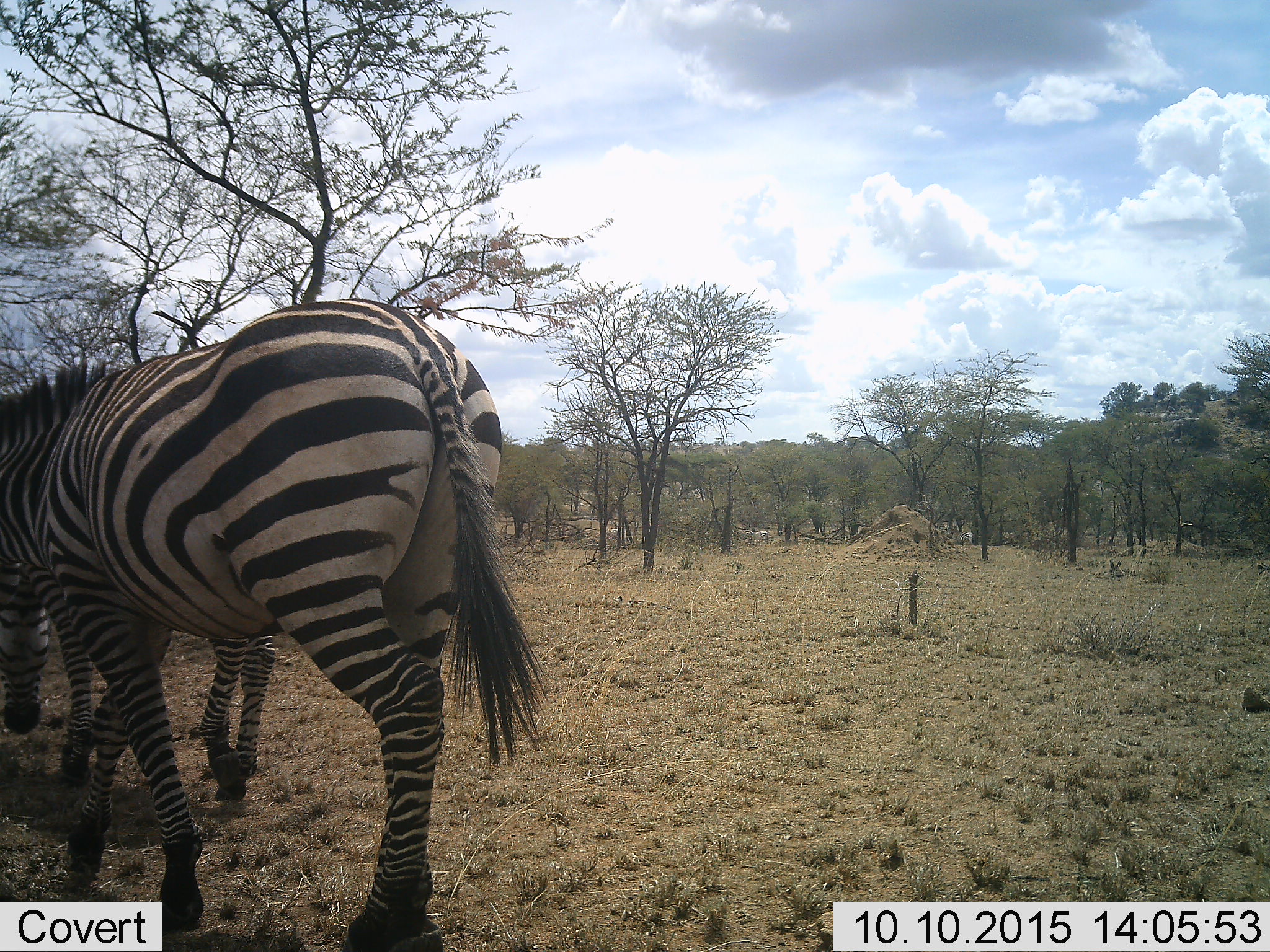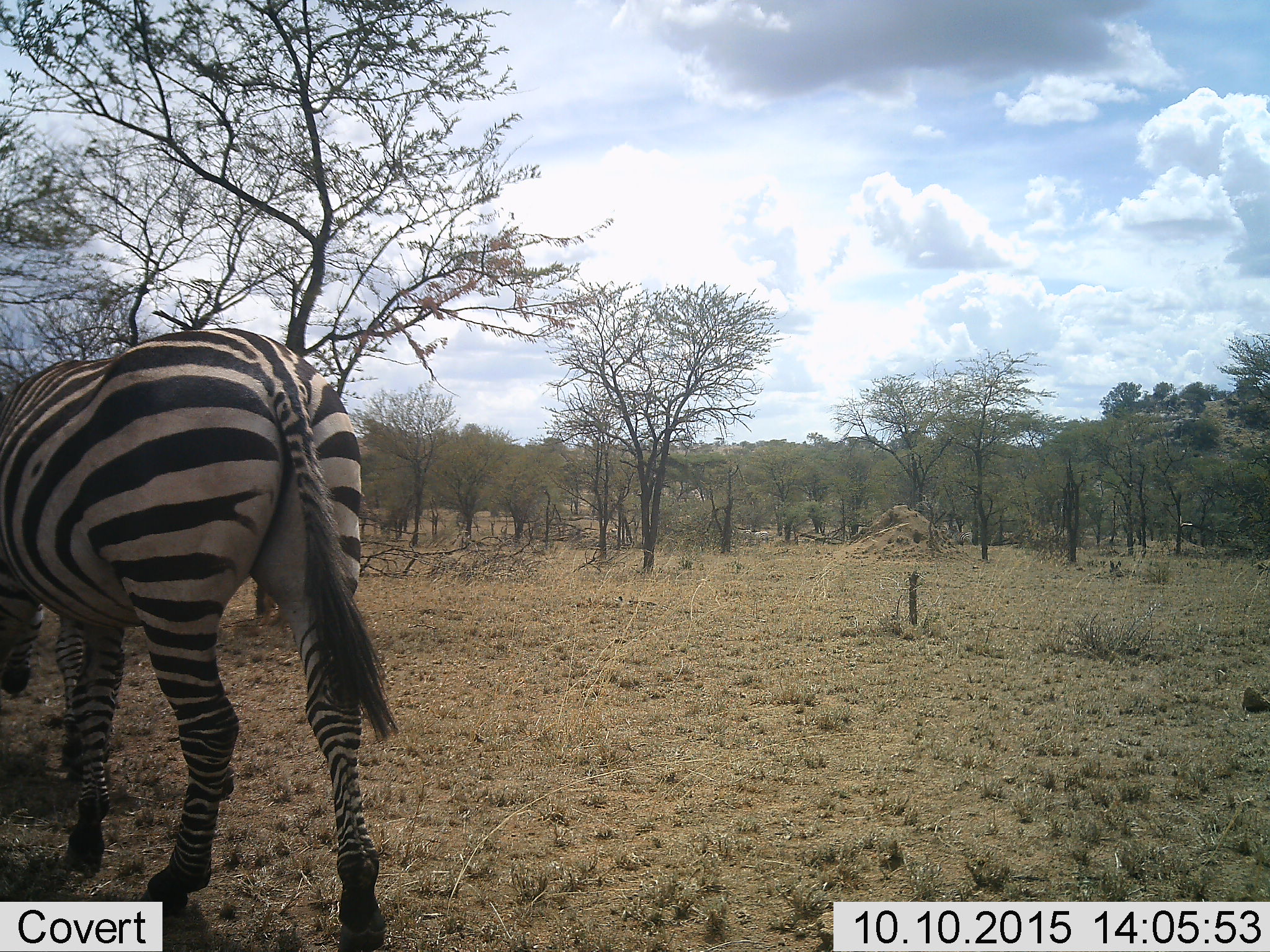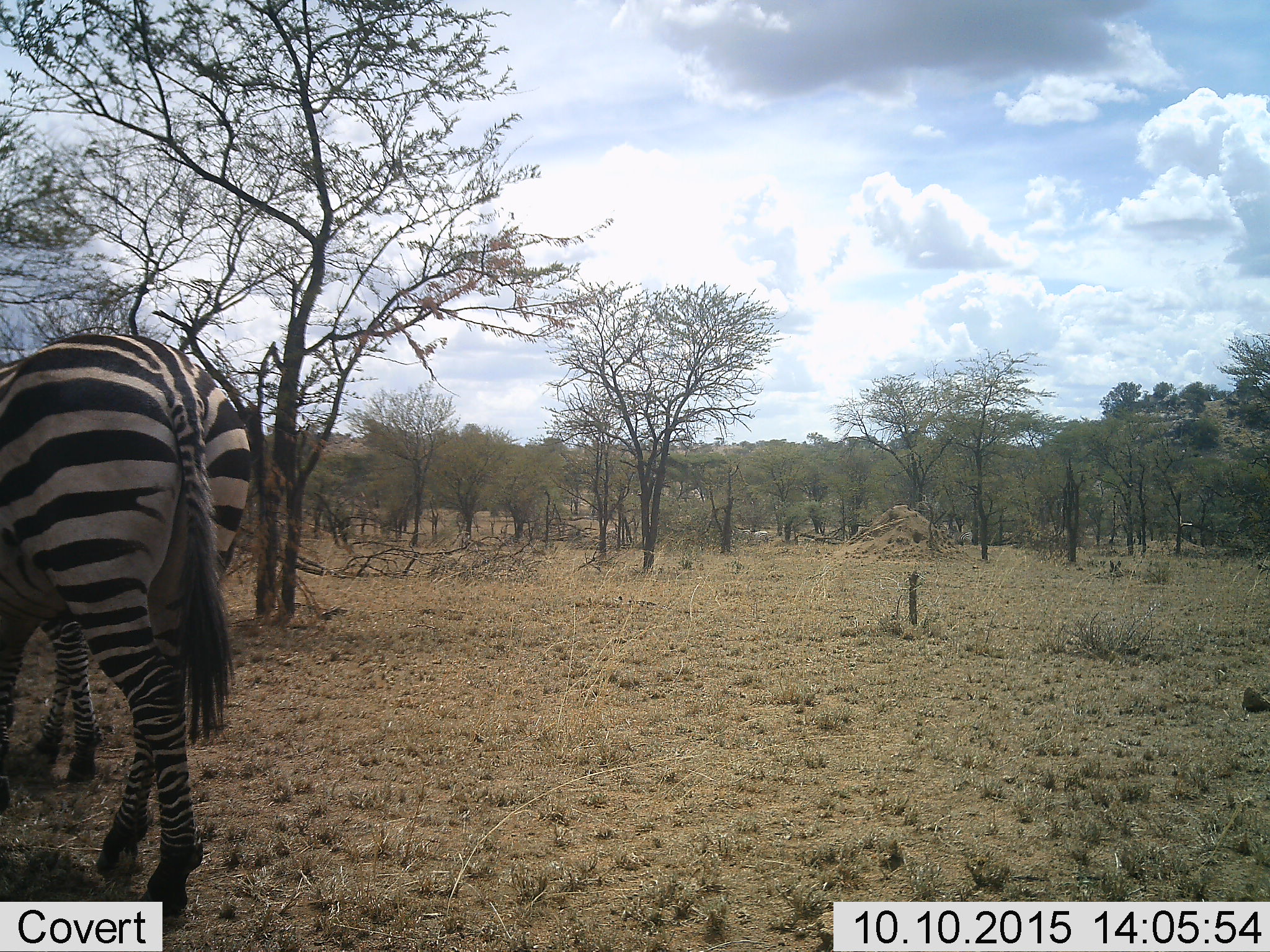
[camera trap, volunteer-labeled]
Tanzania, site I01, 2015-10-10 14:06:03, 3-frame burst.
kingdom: Animalia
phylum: Chordata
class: Mammalia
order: Perissodactyla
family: Equidae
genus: Equus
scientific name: Equus quagga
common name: plains zebra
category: zebra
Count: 2.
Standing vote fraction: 10%.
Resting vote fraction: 0%.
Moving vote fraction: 90%.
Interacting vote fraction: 0%.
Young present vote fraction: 10%.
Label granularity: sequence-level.